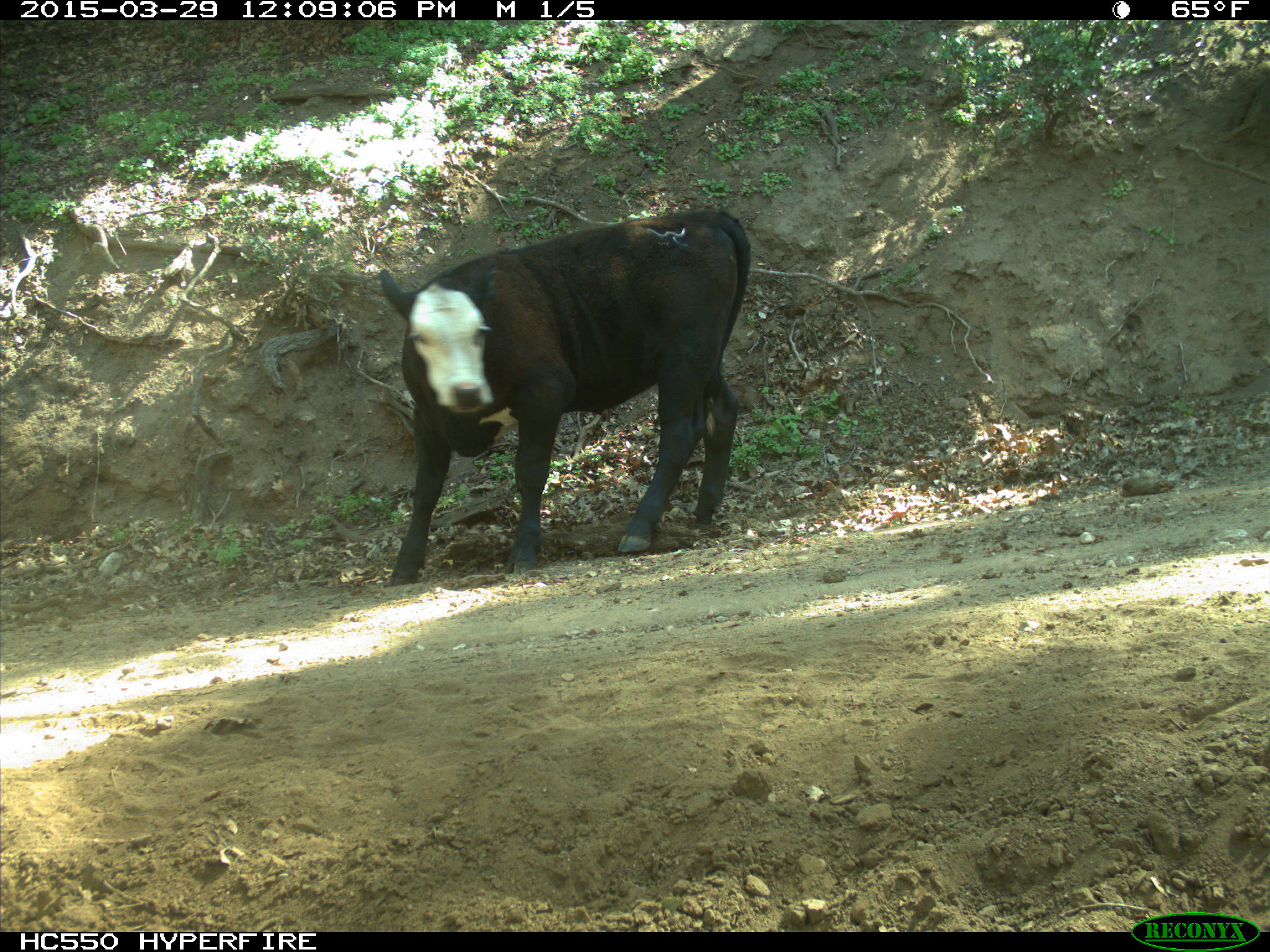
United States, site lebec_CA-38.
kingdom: Animalia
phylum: Chordata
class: Mammalia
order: Artiodactyla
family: Bovidae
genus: Bos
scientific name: Bos taurus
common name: domestic cow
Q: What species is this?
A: Bos taurus (domestic cow).